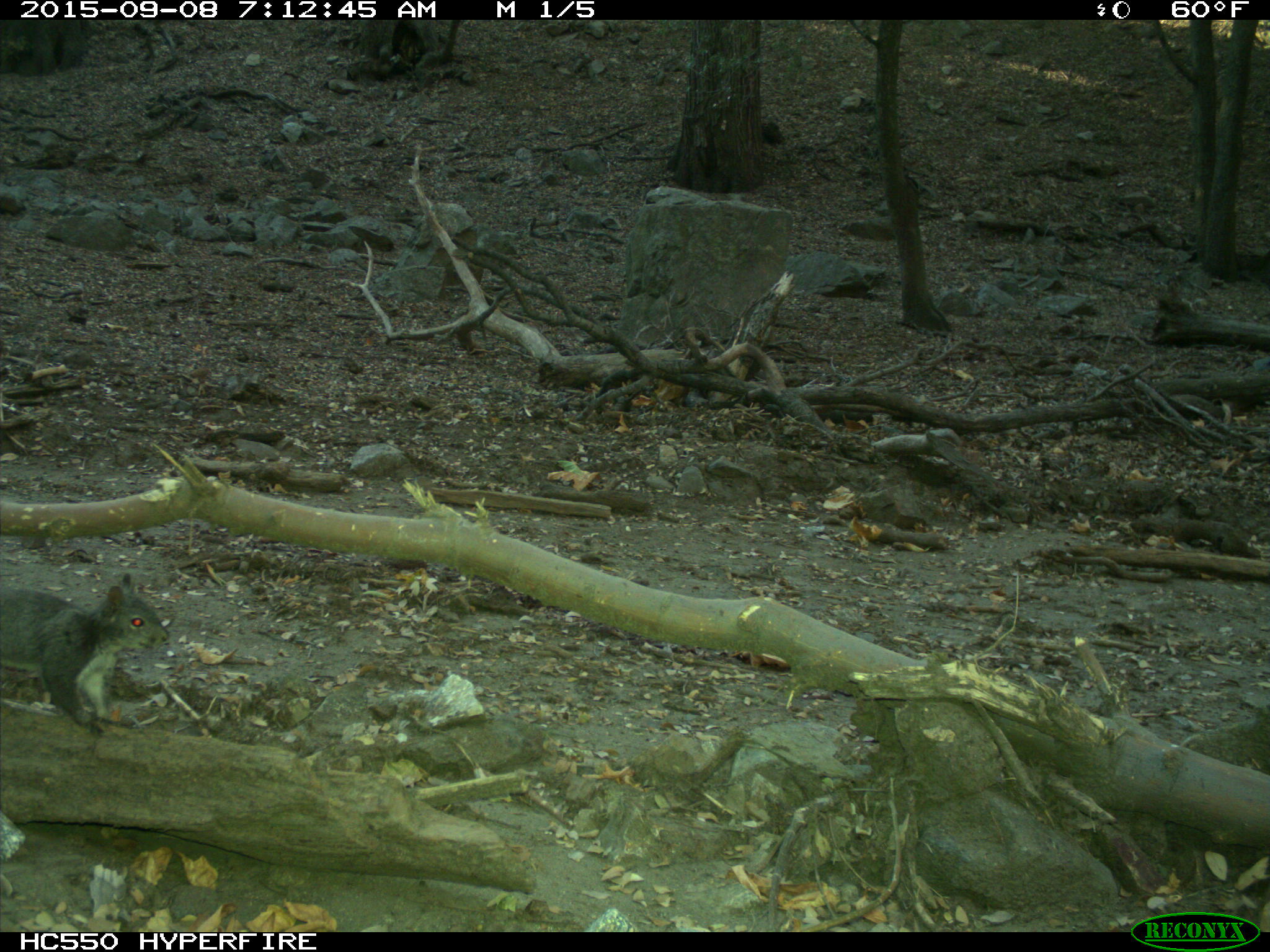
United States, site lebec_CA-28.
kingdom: Animalia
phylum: Chordata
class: Mammalia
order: Rodentia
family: Sciuridae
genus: Sciurus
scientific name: Sciurus carolinensis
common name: eastern gray squirrel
Sciurus carolinensis (eastern gray squirrel).